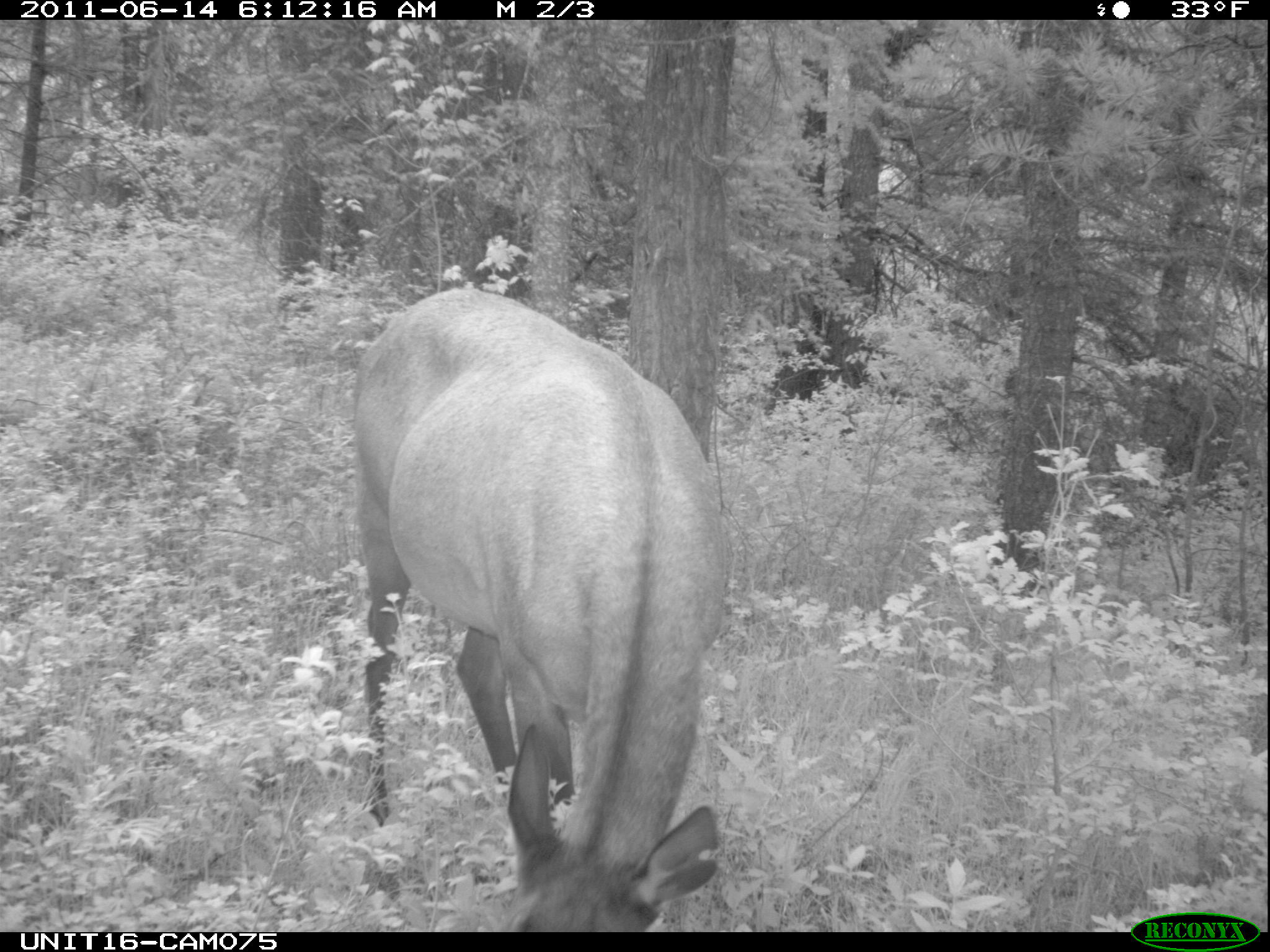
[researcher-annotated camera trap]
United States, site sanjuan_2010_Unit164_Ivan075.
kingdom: Animalia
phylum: Chordata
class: Mammalia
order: Artiodactyla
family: Cervidae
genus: Cervus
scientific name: Cervus elaphus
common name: red deer